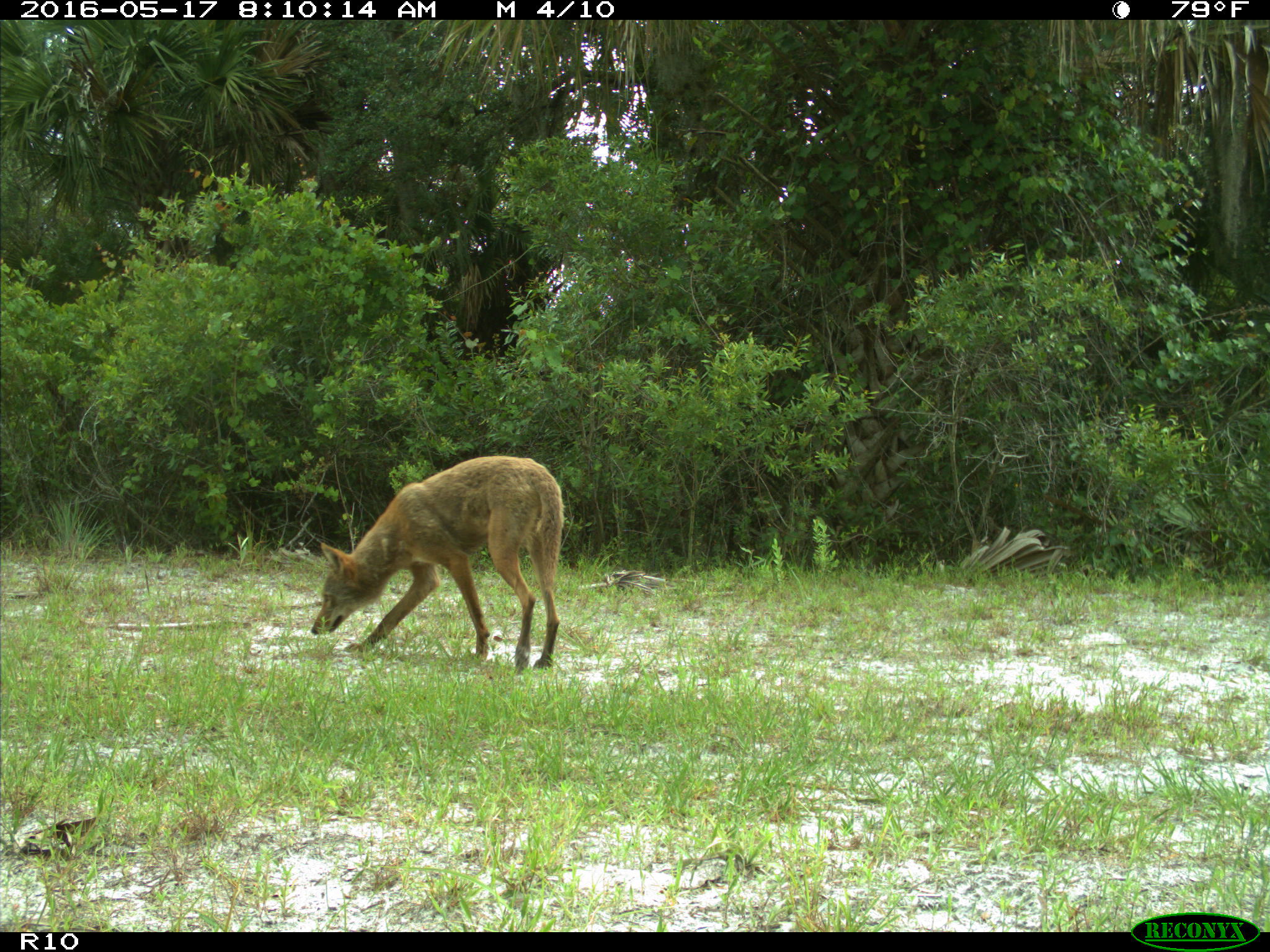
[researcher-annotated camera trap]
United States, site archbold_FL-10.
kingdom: Animalia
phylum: Chordata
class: Mammalia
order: Carnivora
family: Canidae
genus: Canis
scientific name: Canis latrans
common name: coyote